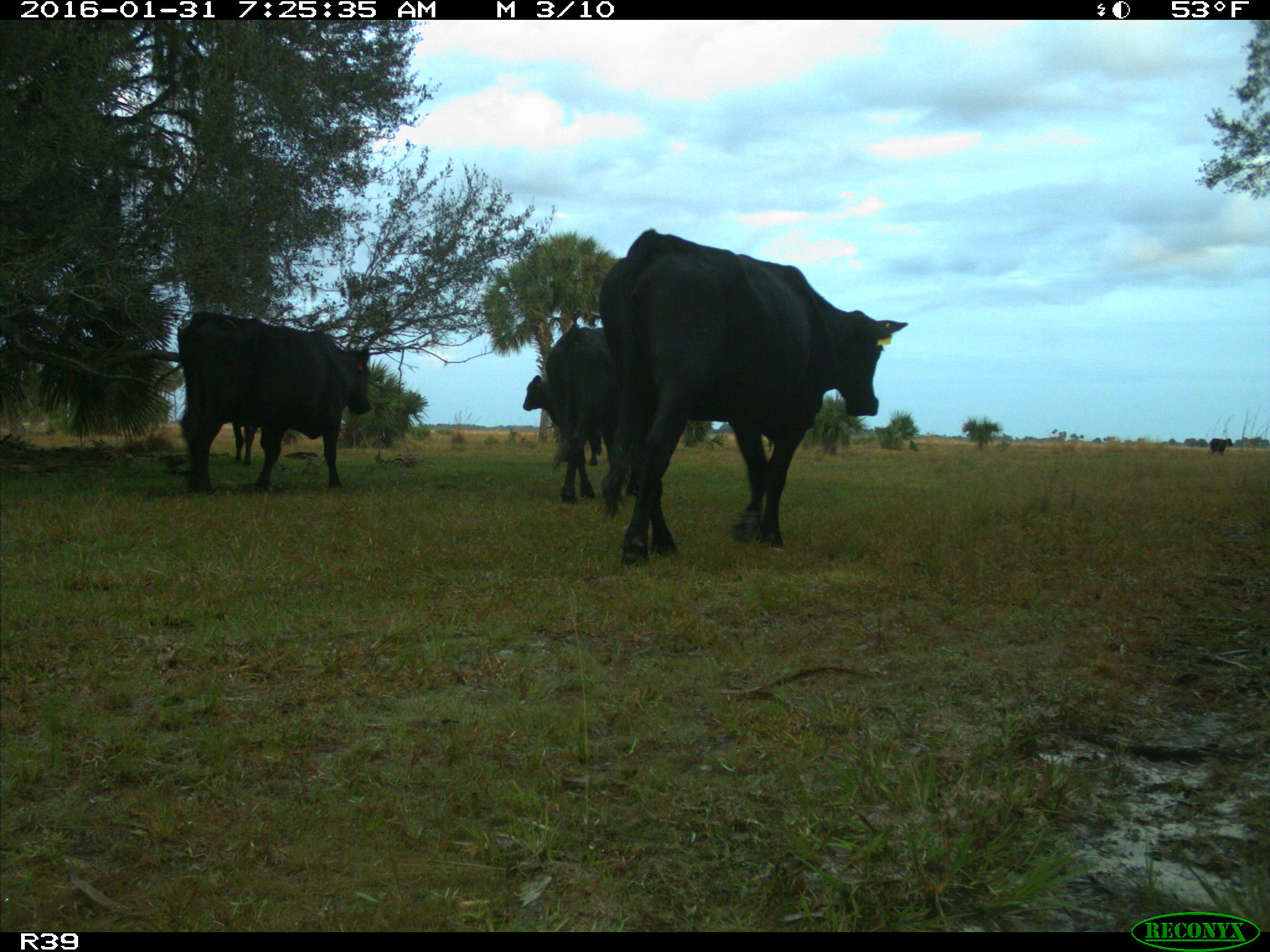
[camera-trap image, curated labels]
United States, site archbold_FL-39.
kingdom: Animalia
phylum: Chordata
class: Mammalia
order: Artiodactyla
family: Bovidae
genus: Bos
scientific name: Bos taurus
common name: domestic cow